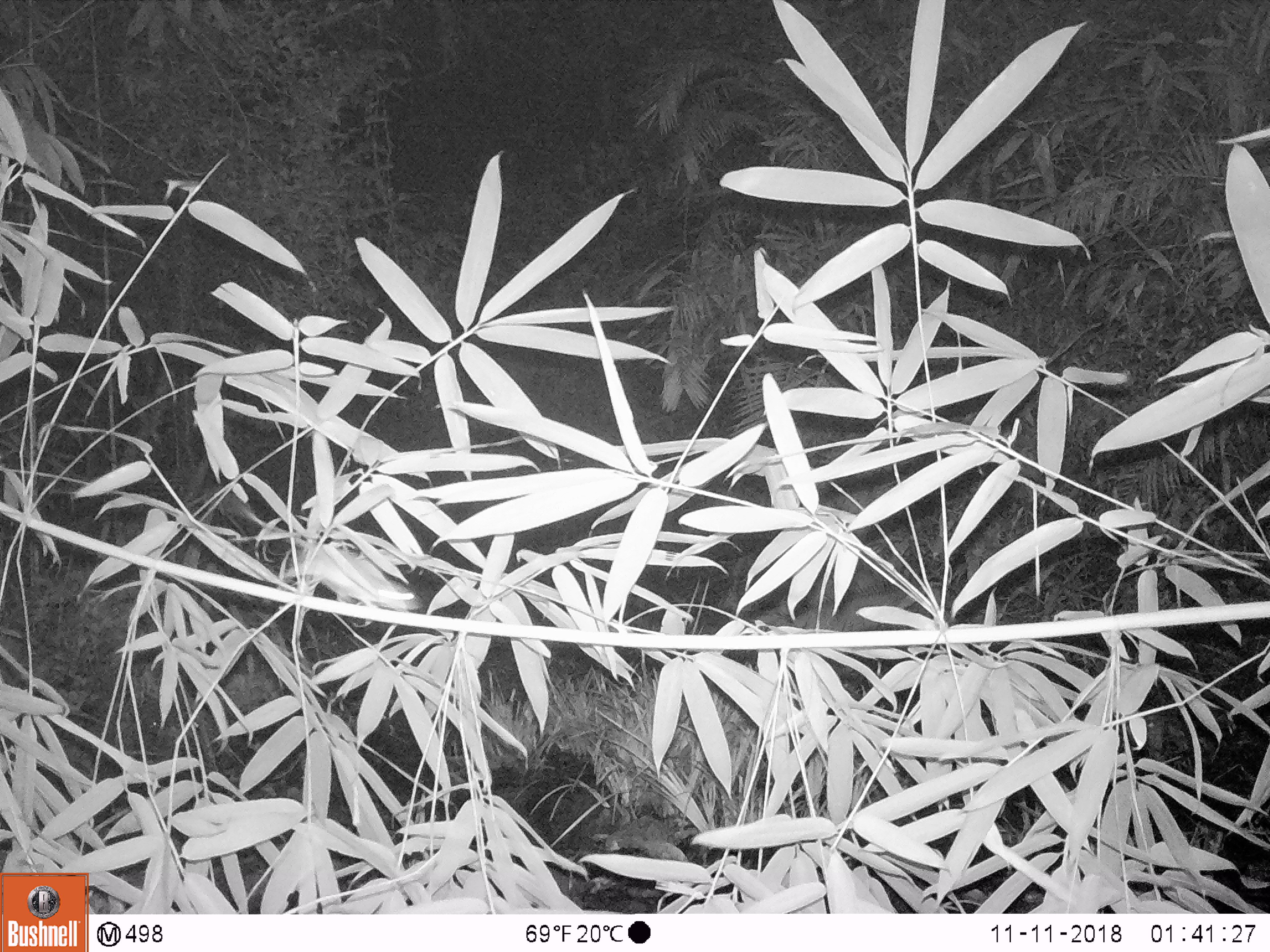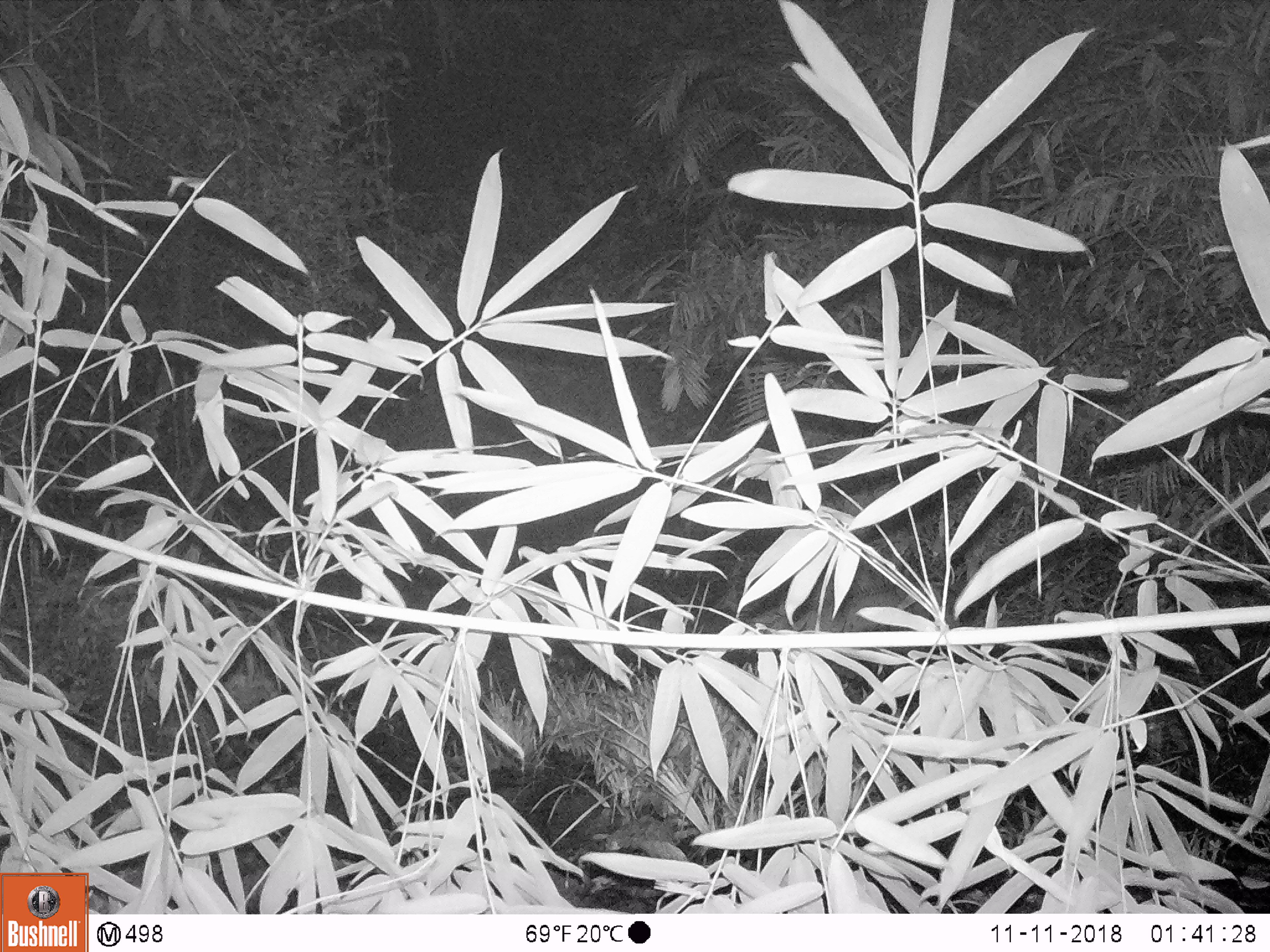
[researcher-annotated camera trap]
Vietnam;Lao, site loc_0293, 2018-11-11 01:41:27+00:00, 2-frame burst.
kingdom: Animalia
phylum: Chordata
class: Mammalia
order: Rodentia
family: Muridae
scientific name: Muridae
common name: old-world mice and rats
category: unidentified murid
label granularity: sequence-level